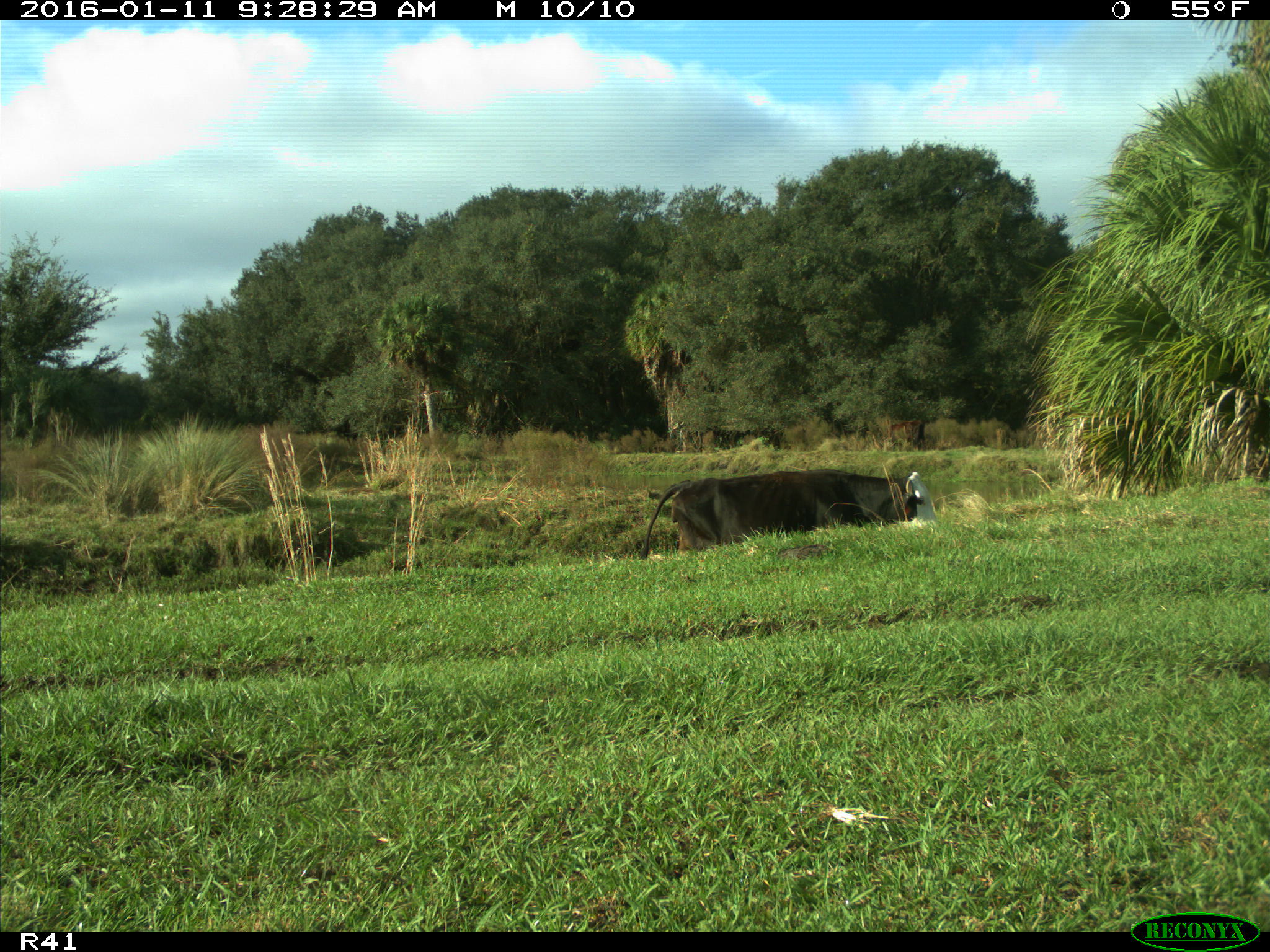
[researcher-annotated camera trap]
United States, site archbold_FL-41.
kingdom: Animalia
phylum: Chordata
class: Mammalia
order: Artiodactyla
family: Bovidae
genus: Bos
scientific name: Bos taurus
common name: domestic cow